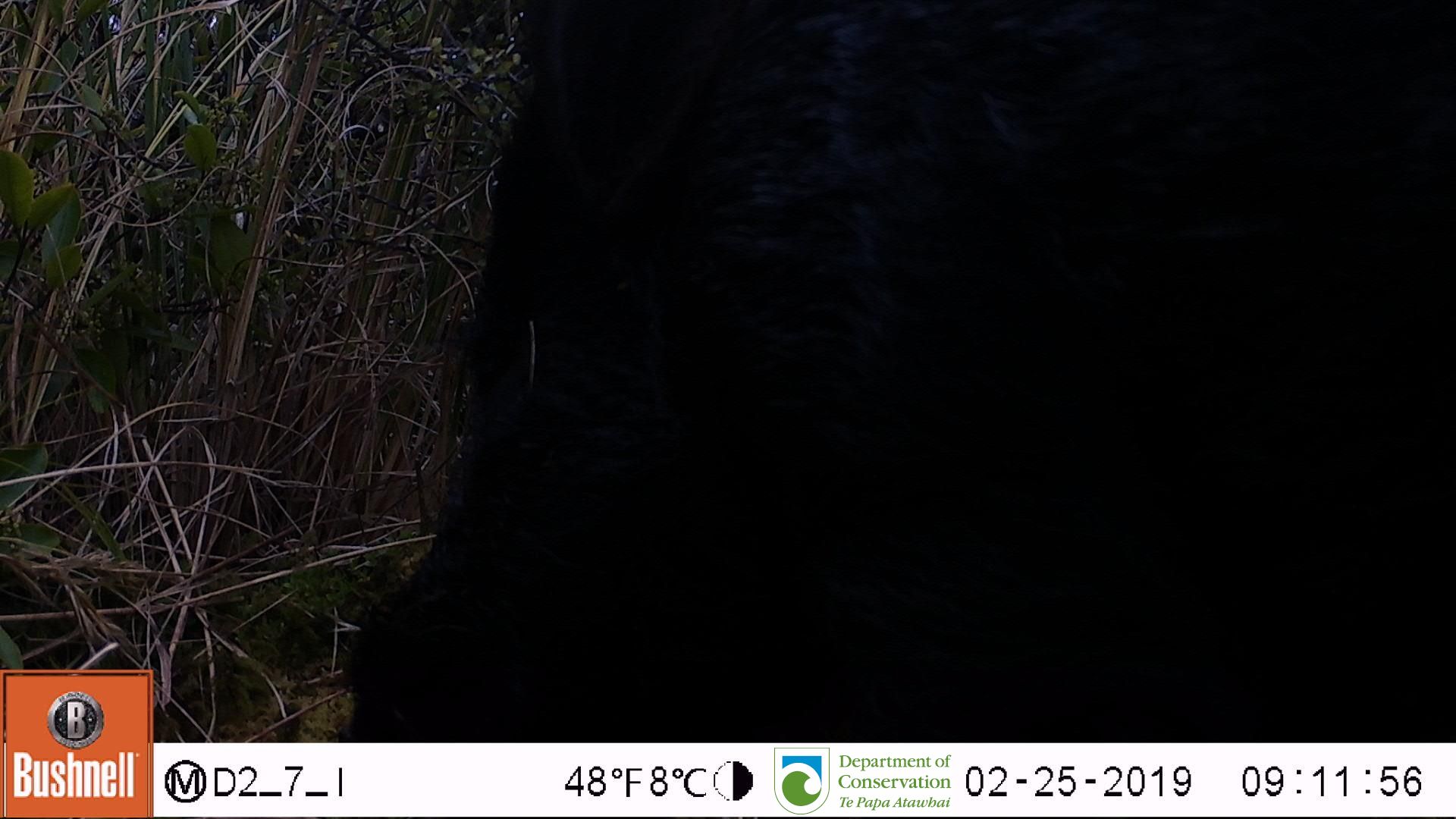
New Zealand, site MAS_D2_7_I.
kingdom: Animalia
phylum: Chordata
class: Mammalia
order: Artiodactyla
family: Suidae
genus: Sus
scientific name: Sus scrofa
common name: pig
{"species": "pig (Sus scrofa)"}